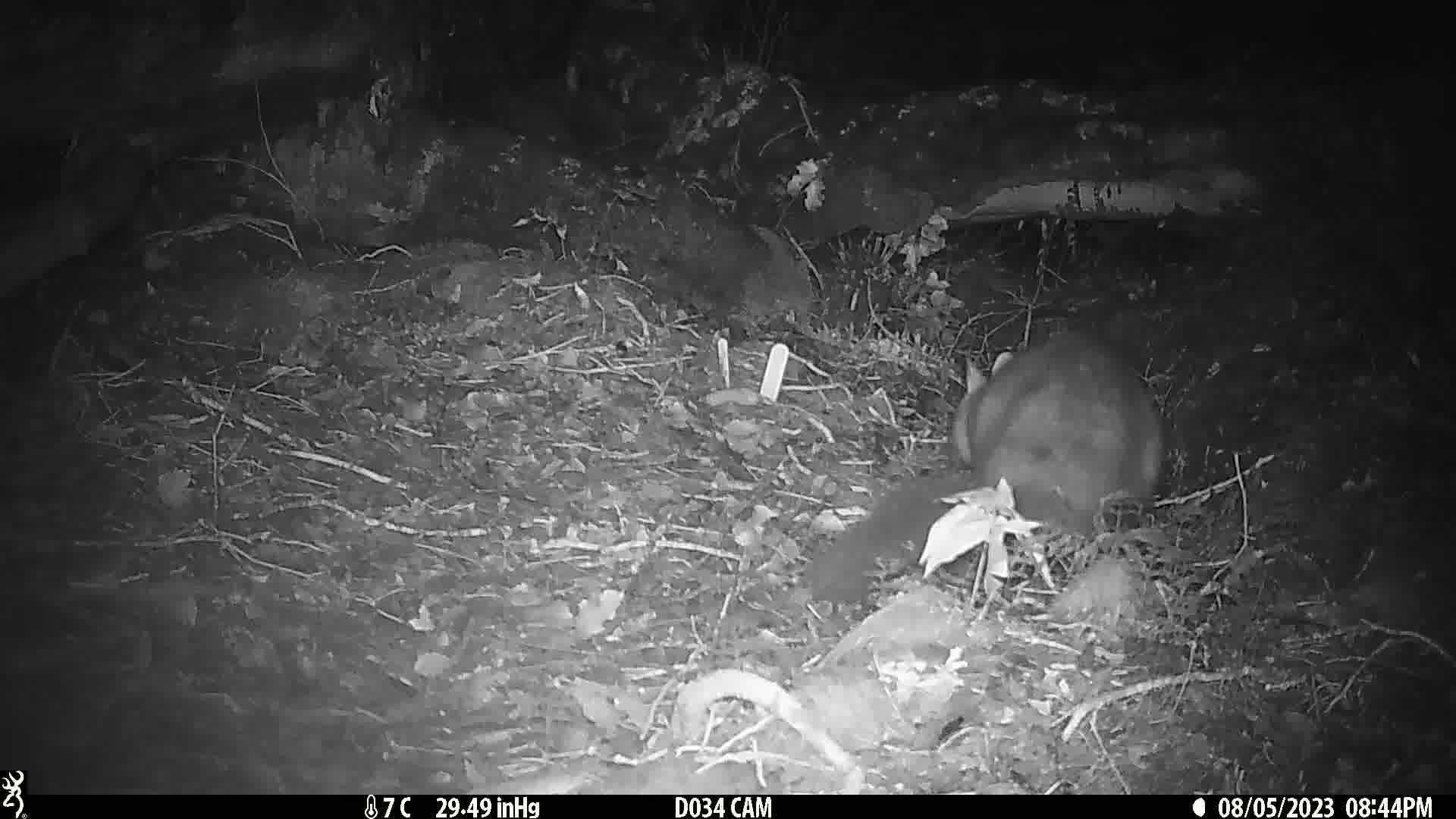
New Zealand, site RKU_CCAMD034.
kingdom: Animalia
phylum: Chordata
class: Mammalia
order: Diprotodontia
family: Phalangeridae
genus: Trichosurus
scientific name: Trichosurus vulpecula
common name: common brushtail possum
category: possum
Possum (common brushtail possum) (Trichosurus vulpecula).